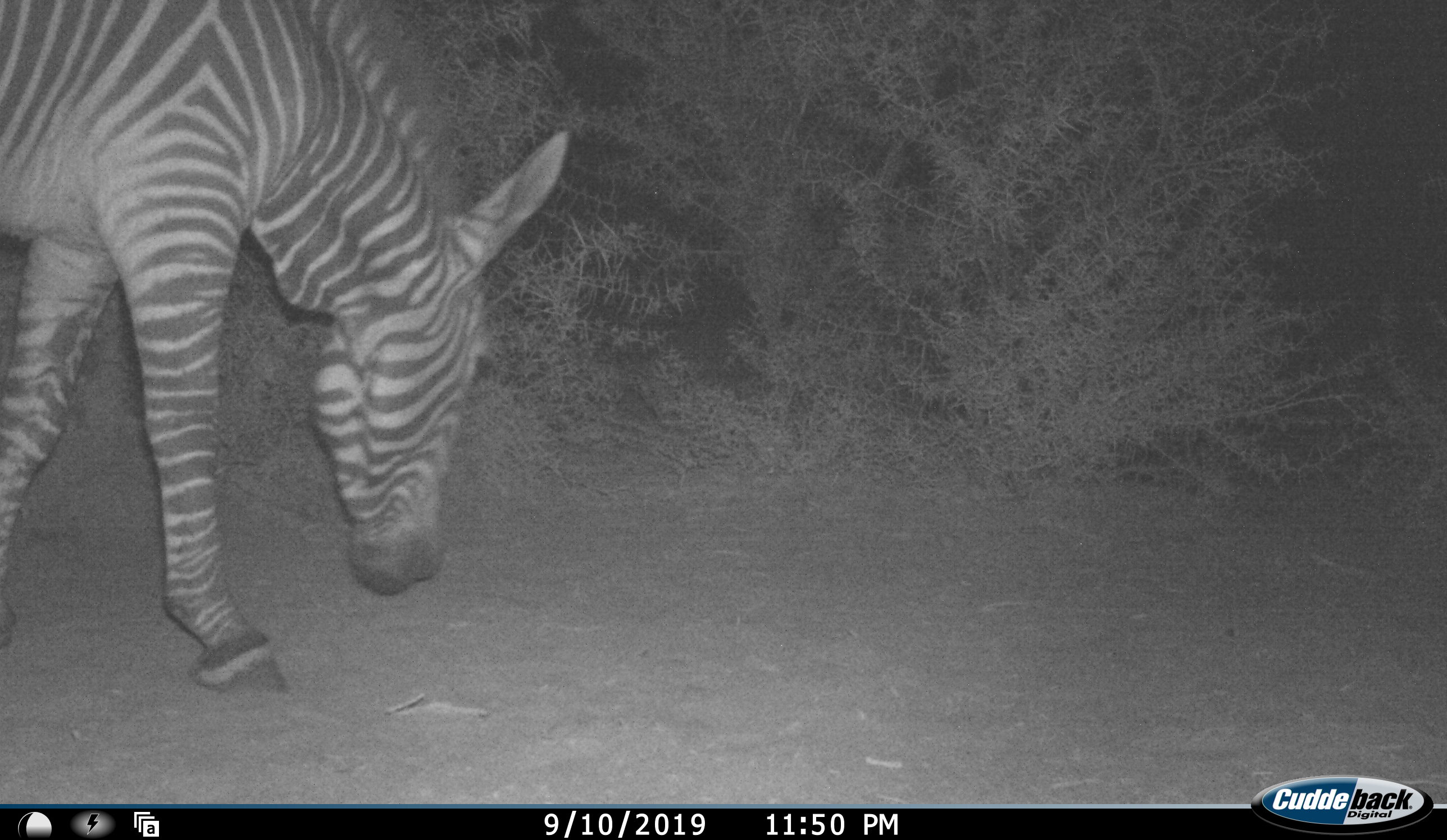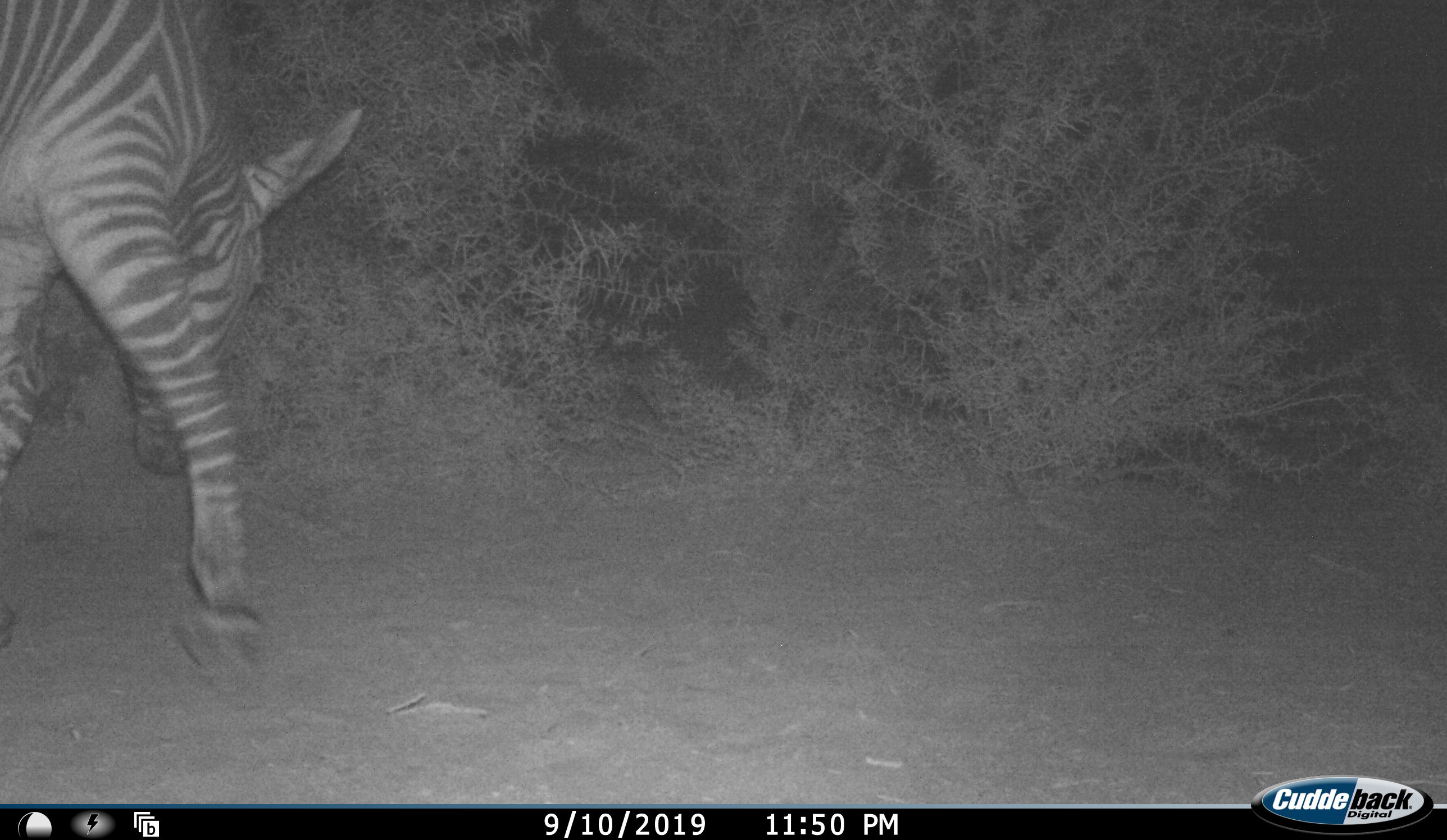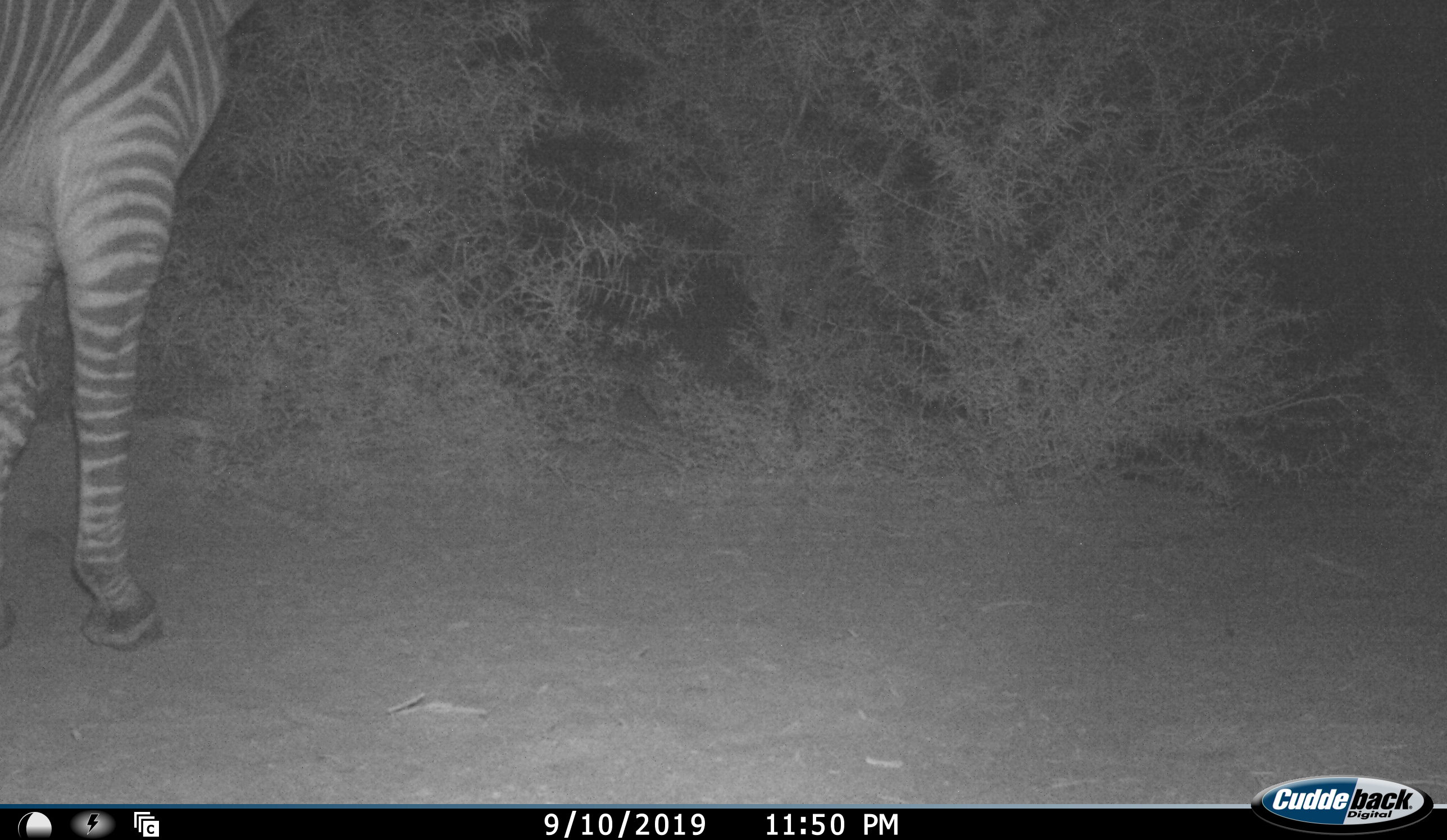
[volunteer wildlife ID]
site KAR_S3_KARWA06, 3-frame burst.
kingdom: Animalia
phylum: Chordata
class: Mammalia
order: Perissodactyla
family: Equidae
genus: Equus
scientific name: Equus zebra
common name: mountain zebra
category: zebramountain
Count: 1.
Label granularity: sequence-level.